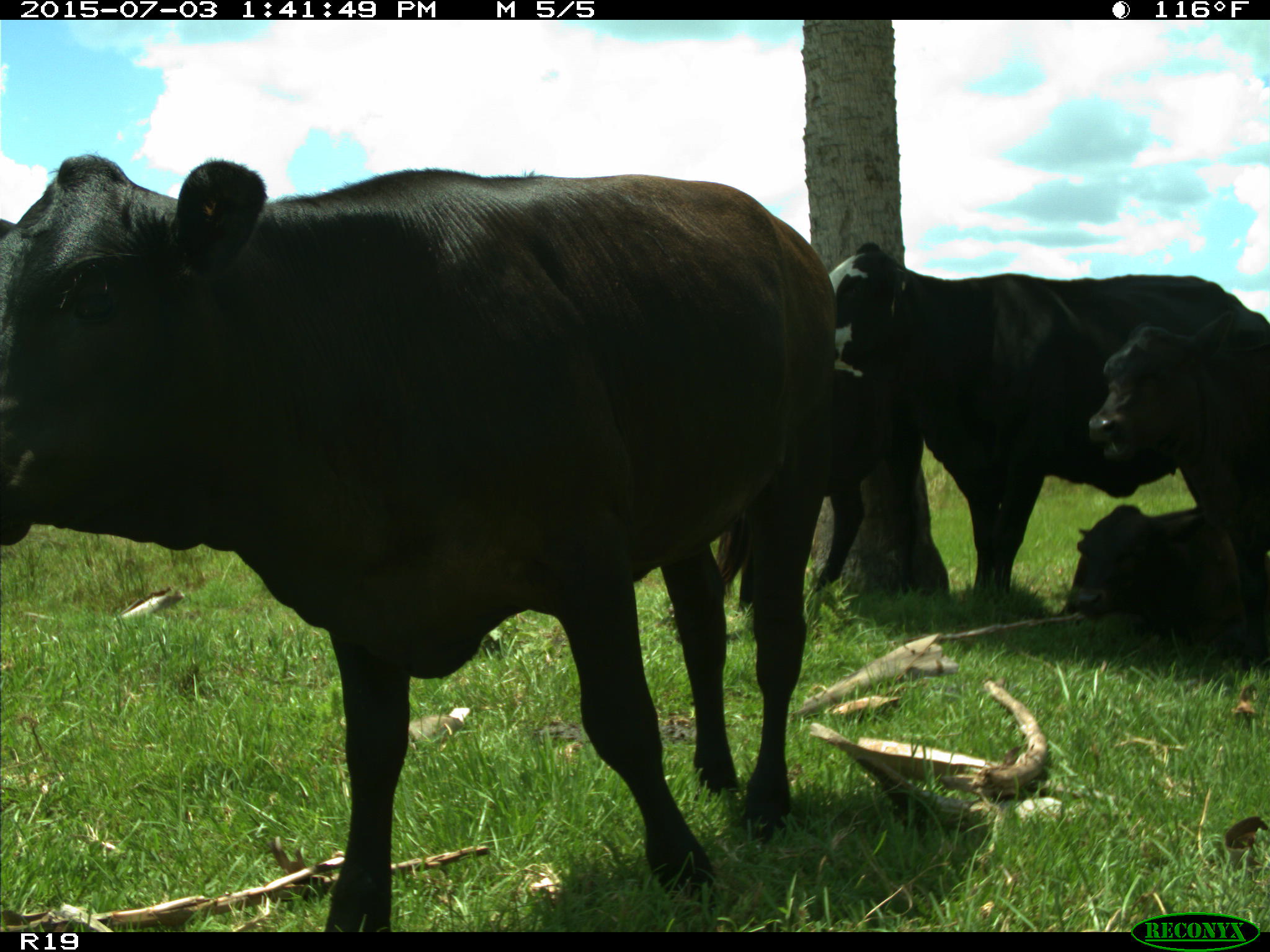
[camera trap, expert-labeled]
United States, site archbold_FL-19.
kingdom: Animalia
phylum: Chordata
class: Mammalia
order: Artiodactyla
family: Bovidae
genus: Bos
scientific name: Bos taurus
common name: domestic cow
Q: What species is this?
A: Bos taurus (domestic cow).